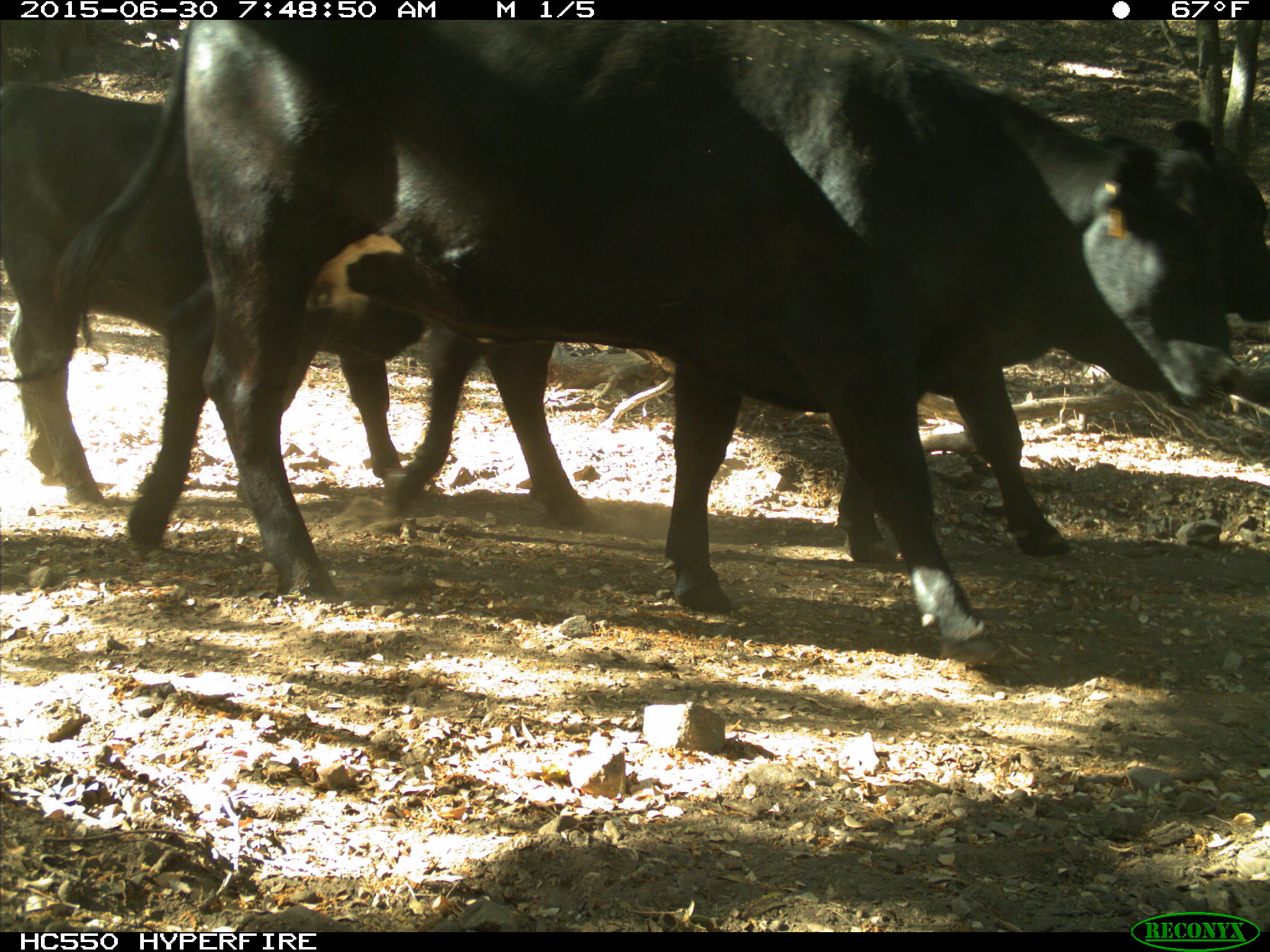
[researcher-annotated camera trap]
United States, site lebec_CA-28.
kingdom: Animalia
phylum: Chordata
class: Mammalia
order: Artiodactyla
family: Bovidae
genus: Bos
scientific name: Bos taurus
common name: domestic cow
Bos taurus (domestic cow).